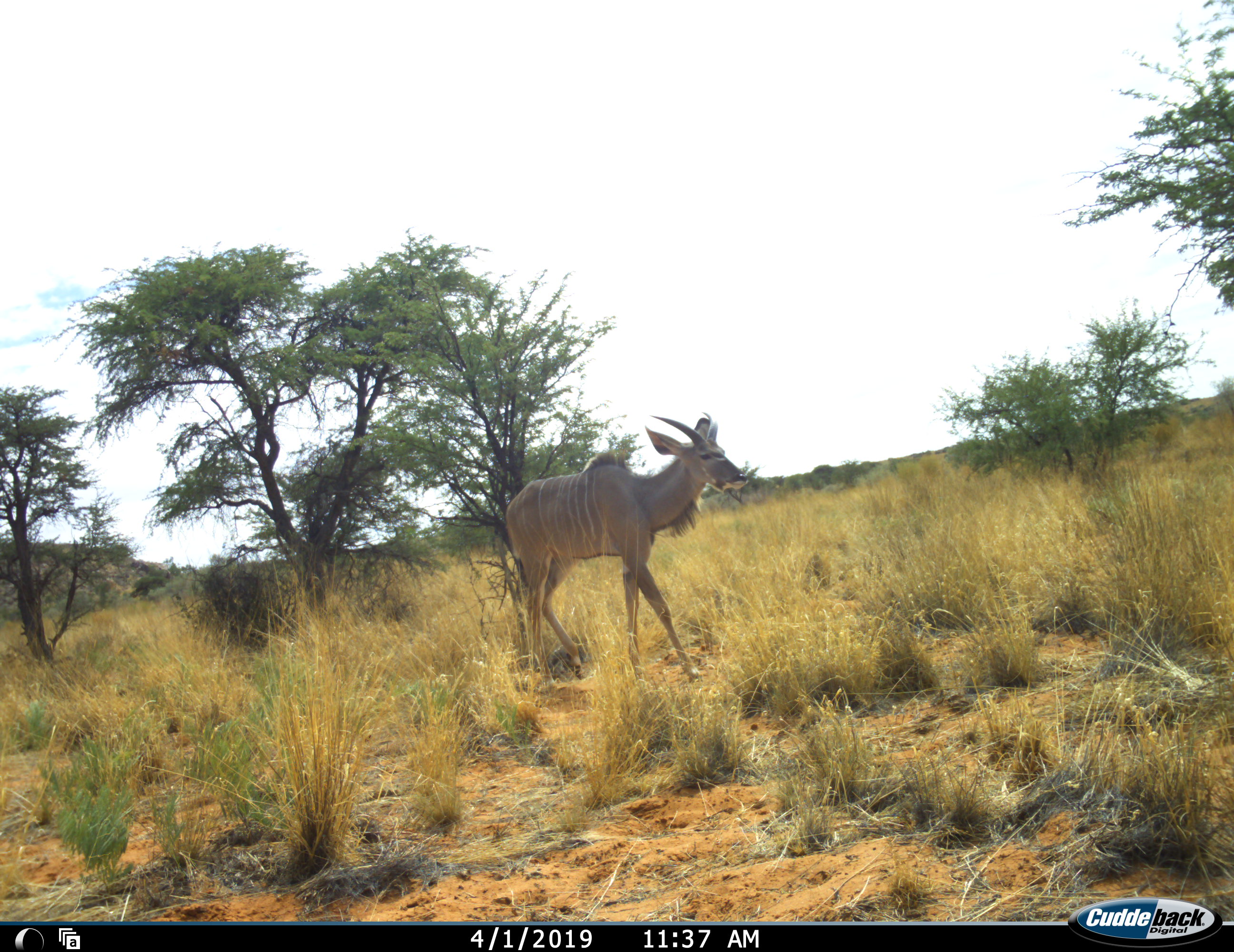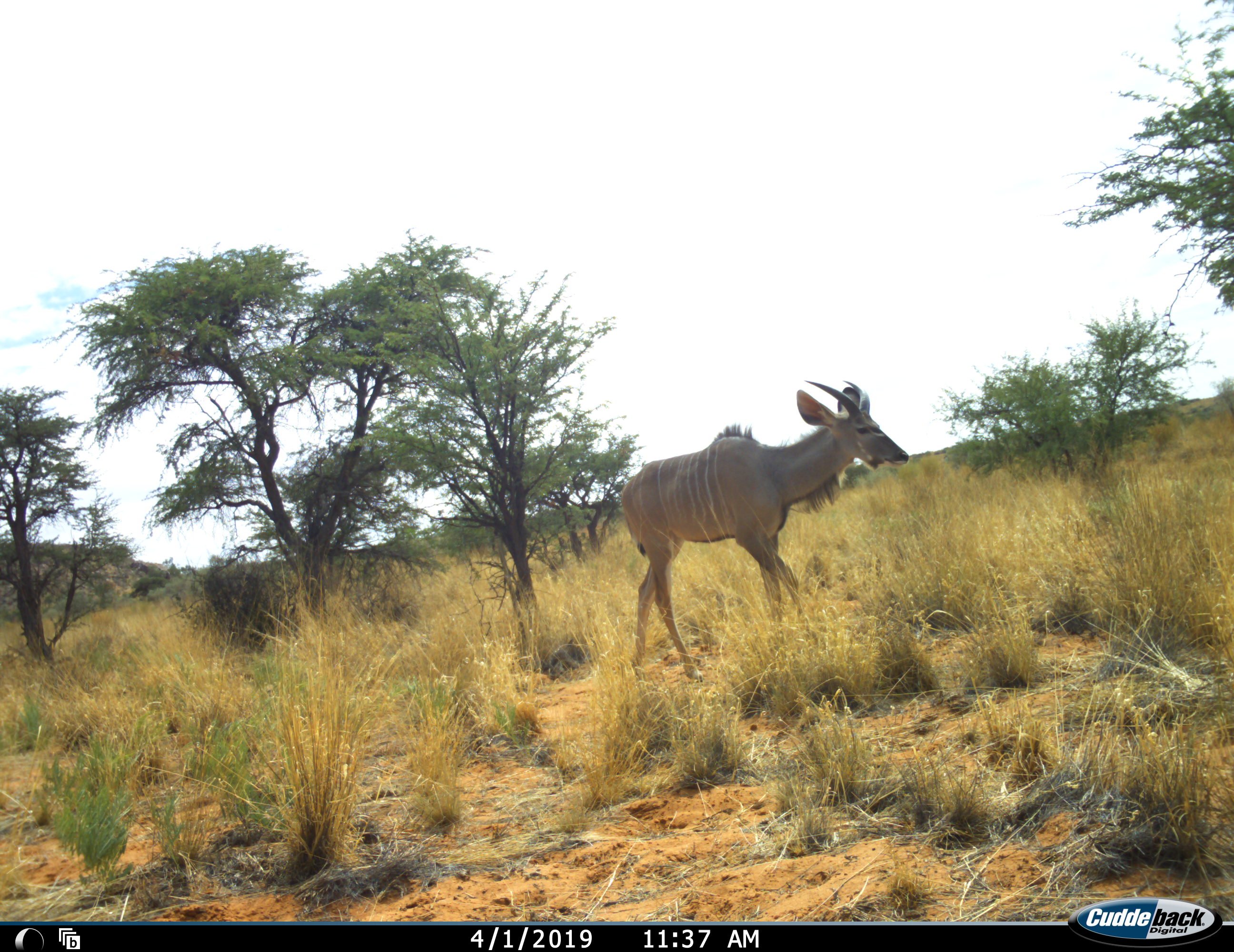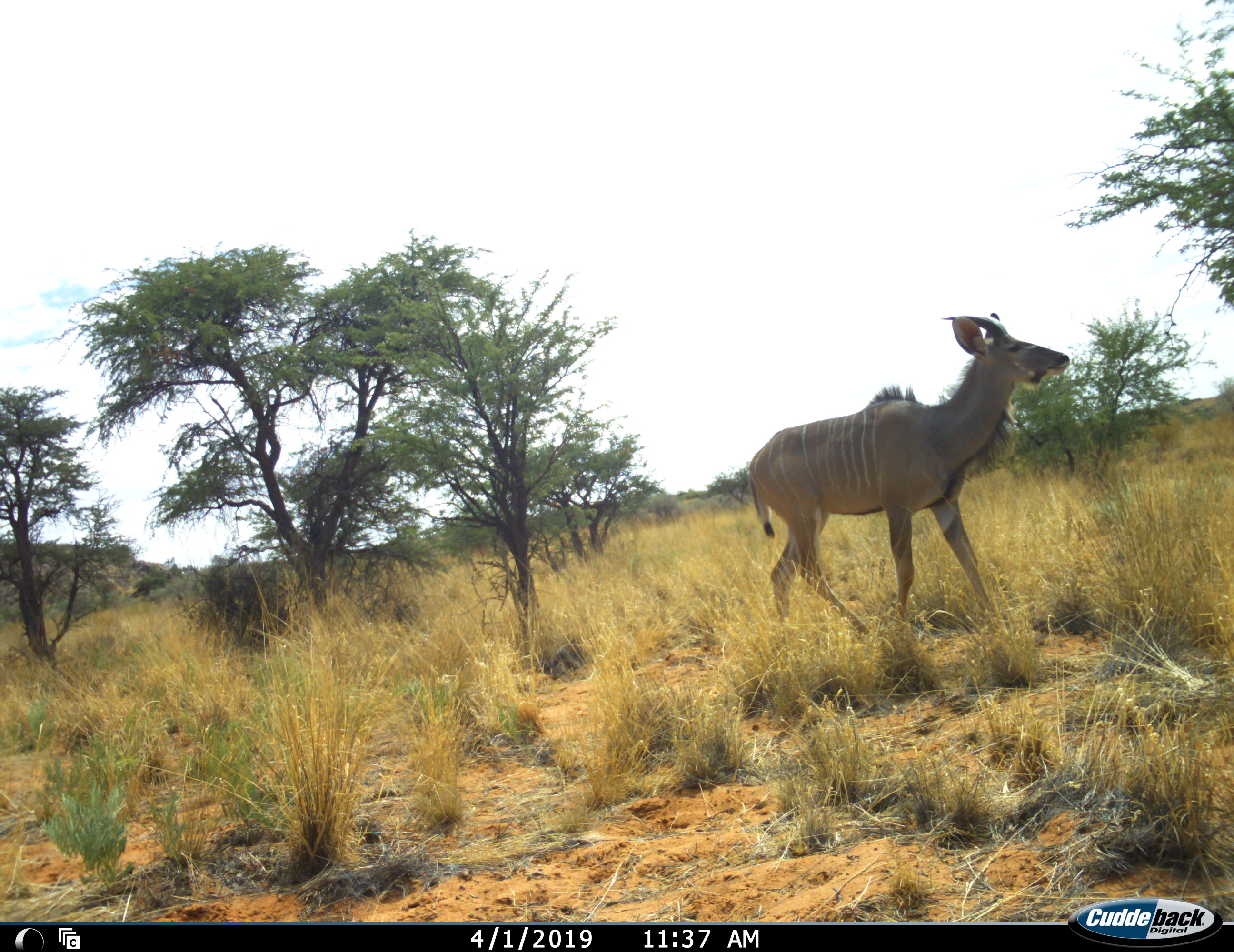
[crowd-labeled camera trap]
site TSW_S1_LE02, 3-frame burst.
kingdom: Animalia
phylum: Chordata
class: Mammalia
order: Artiodactyla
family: Bovidae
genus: Tragelaphus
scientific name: Tragelaphus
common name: kudu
Kudu (Tragelaphus), count 1. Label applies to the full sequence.